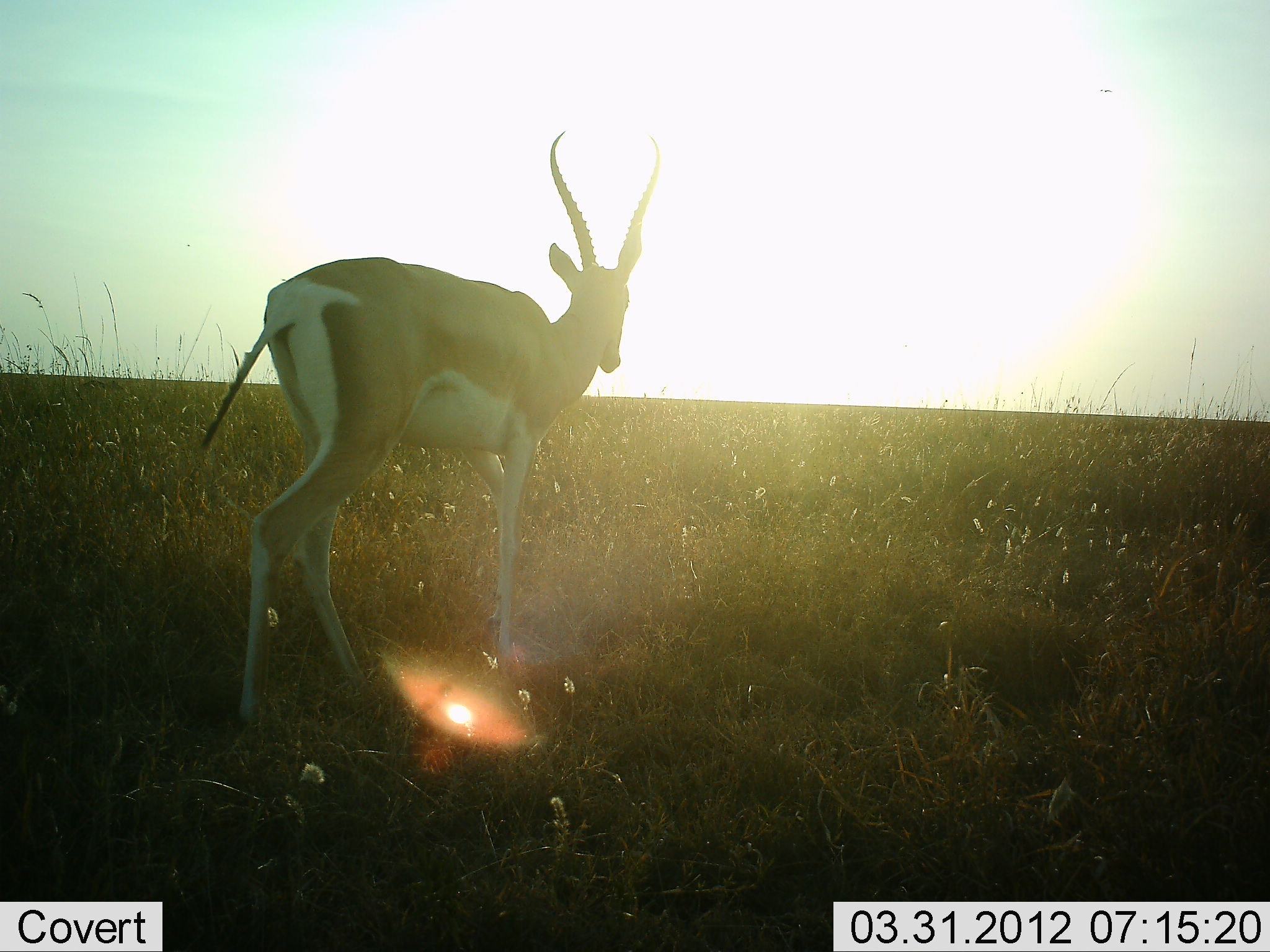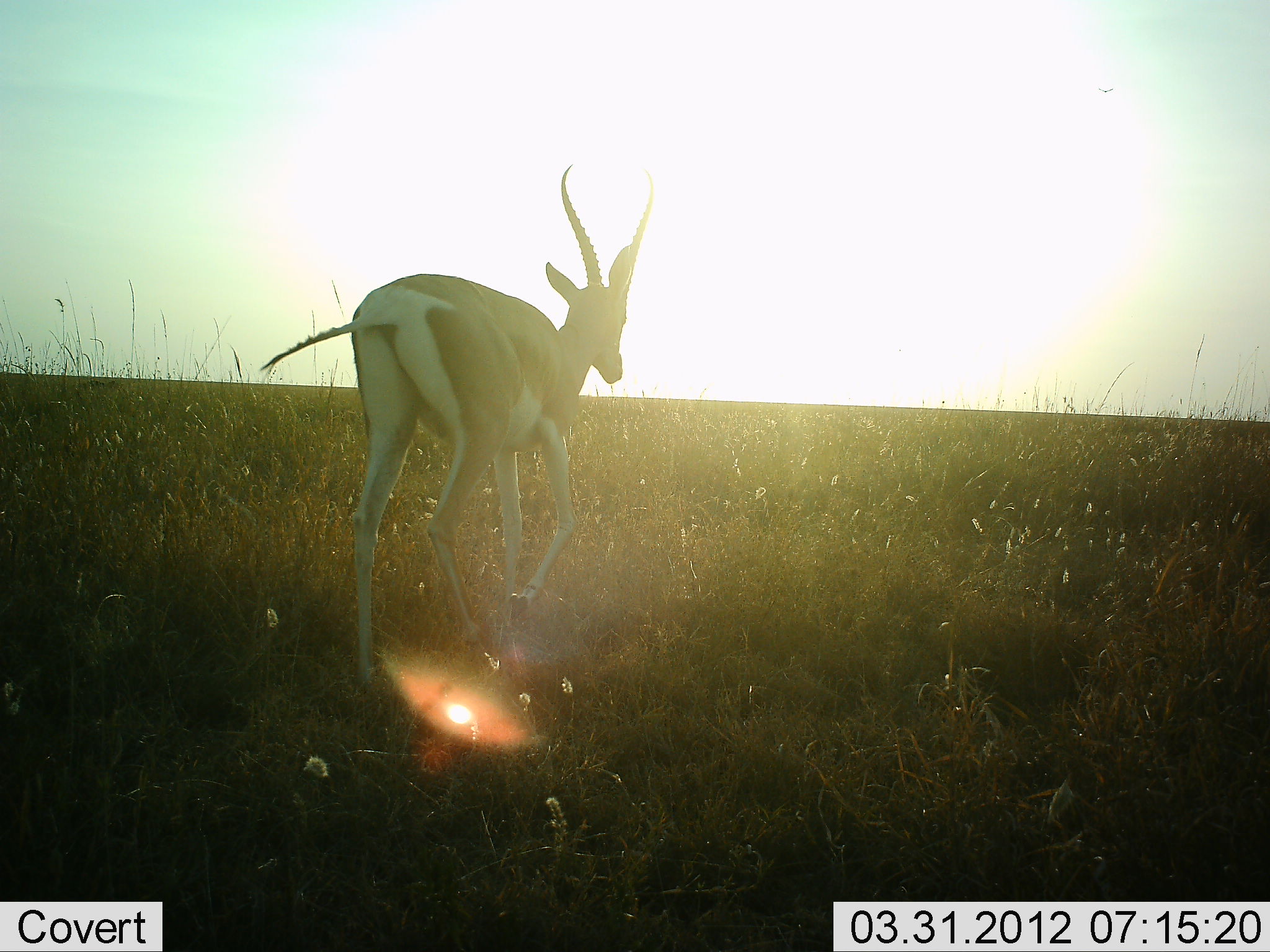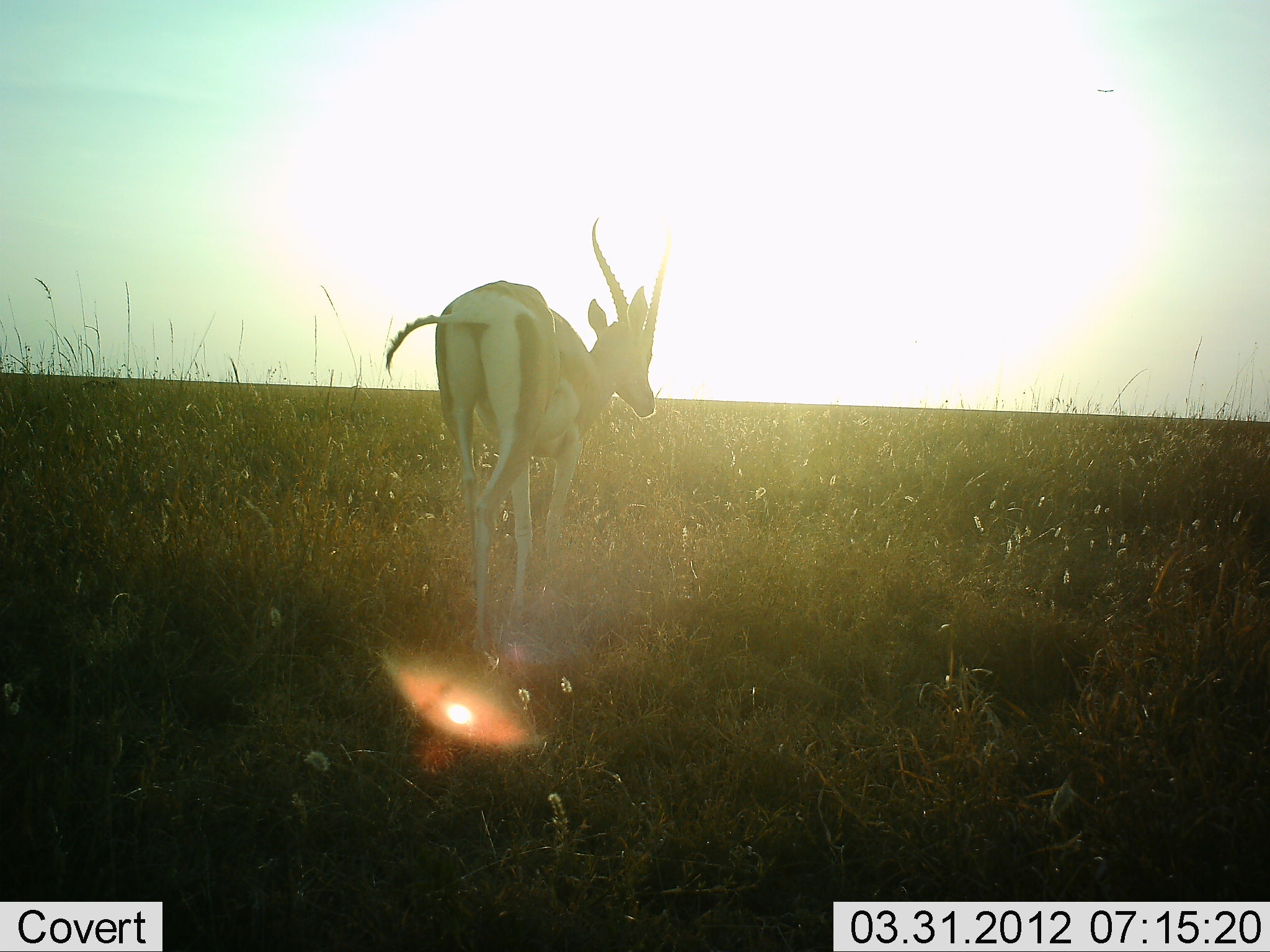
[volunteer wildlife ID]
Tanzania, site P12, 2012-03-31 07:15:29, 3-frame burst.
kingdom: Animalia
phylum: Chordata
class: Mammalia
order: Artiodactyla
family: Bovidae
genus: Nanger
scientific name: Nanger granti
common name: grant's gazelle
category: gazellegrants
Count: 1.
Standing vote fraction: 0%.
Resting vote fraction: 0%.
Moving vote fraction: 100%.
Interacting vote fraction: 0%.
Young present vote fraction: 0%.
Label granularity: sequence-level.